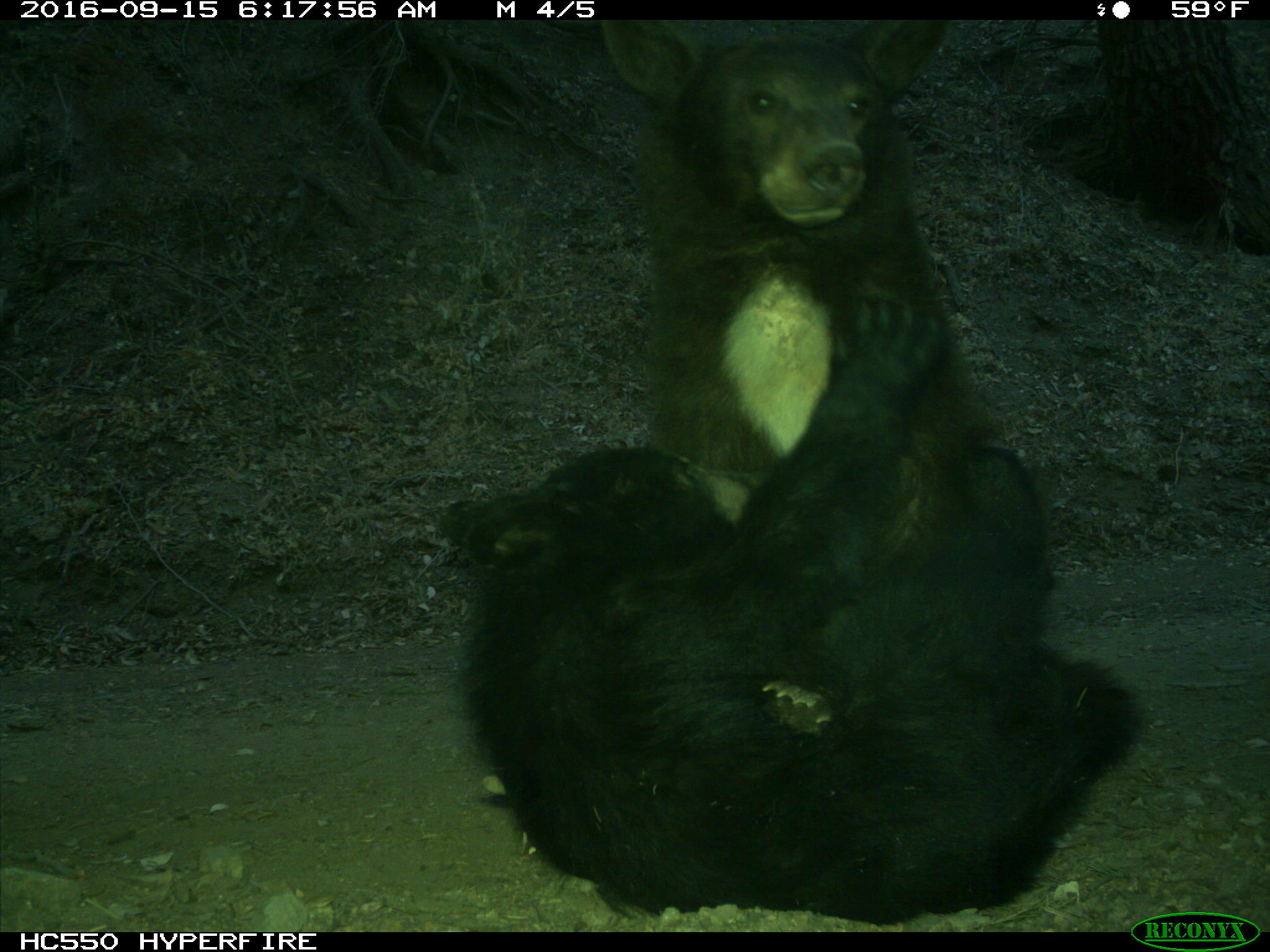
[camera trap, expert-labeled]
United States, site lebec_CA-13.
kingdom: Animalia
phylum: Chordata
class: Mammalia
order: Carnivora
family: Ursidae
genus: Ursus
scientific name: Ursus americanus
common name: american black bear